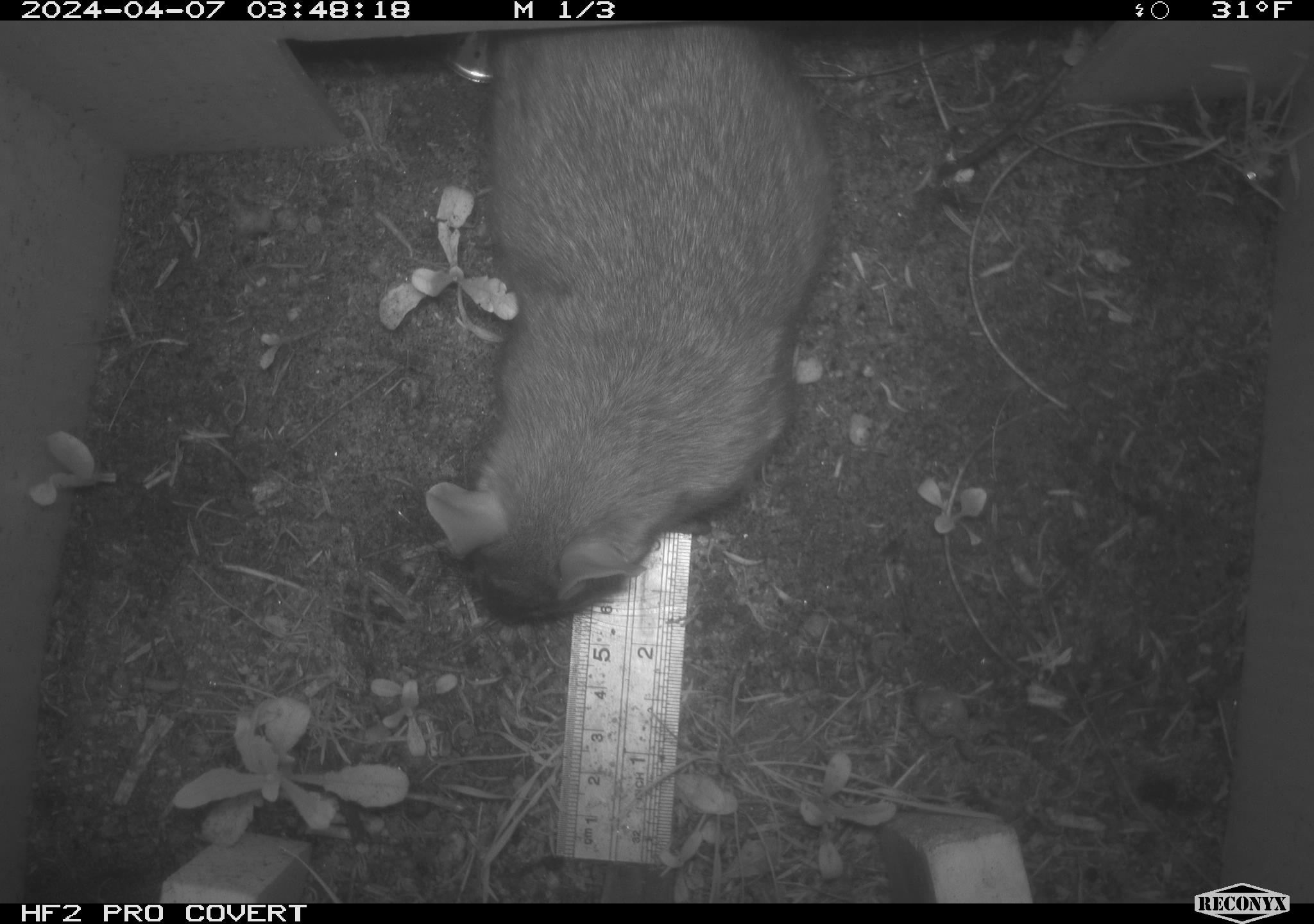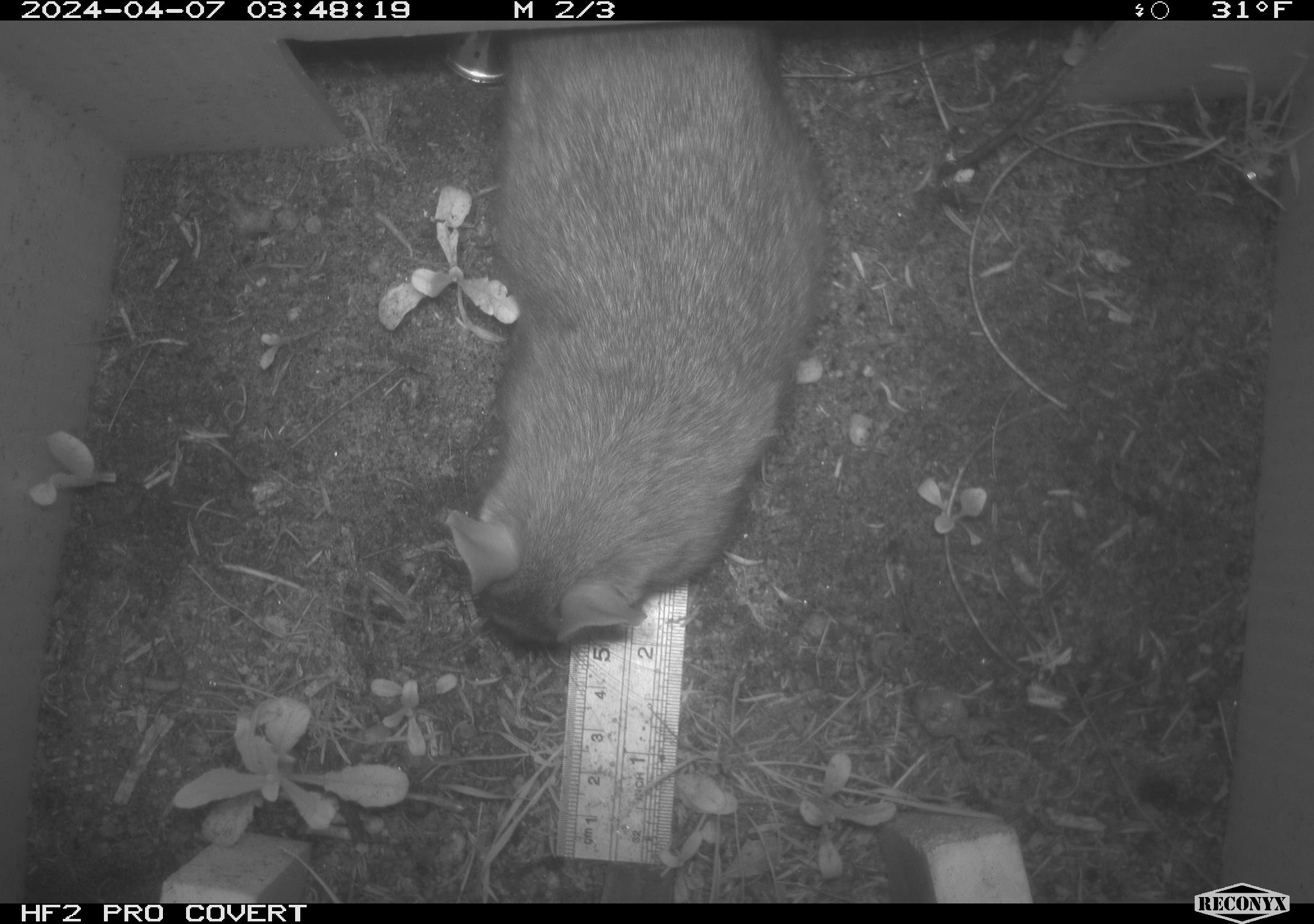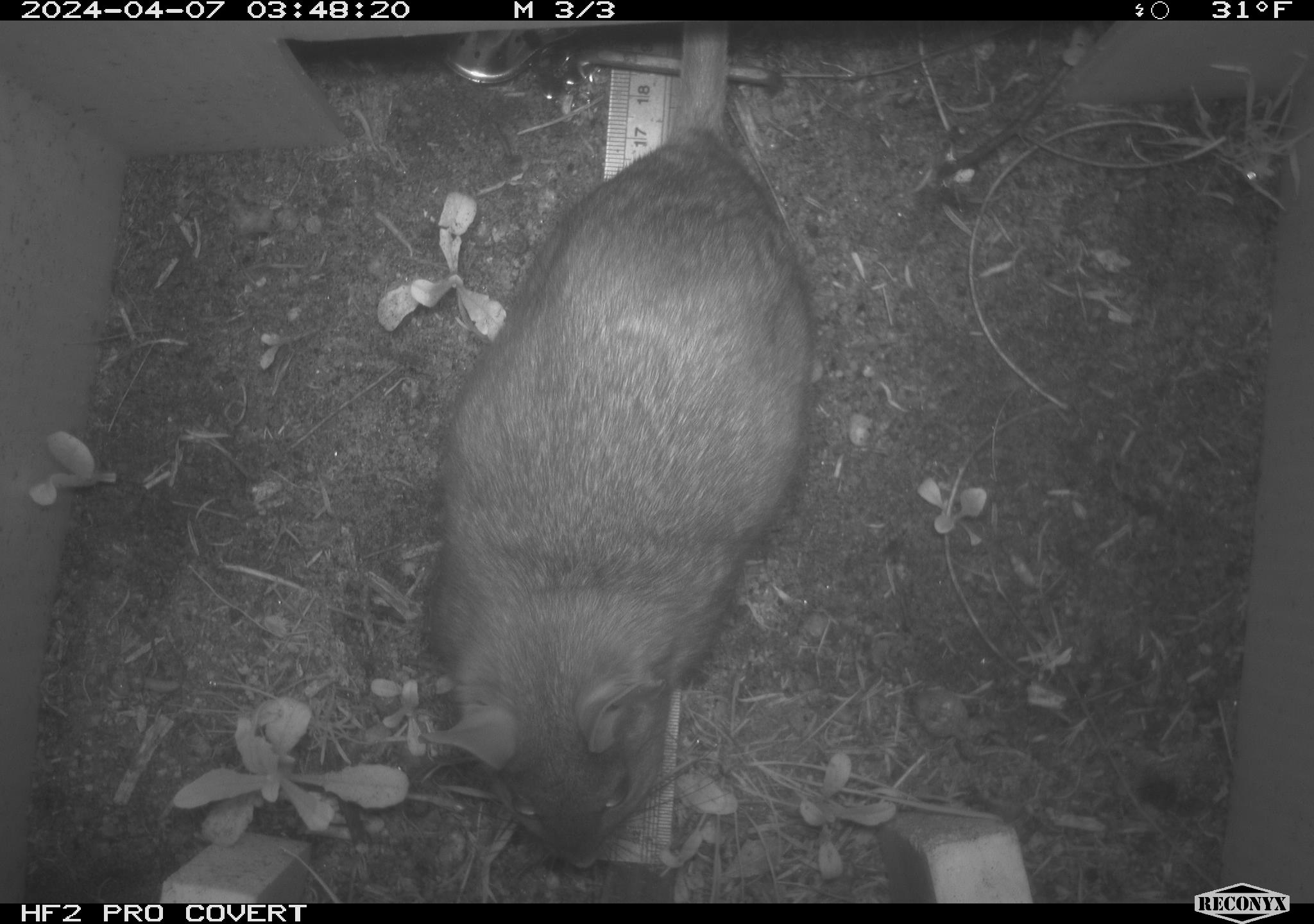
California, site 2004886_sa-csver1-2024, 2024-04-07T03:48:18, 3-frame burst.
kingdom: Animalia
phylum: Chordata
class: Mammalia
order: Rodentia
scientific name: Rodentia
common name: rodent